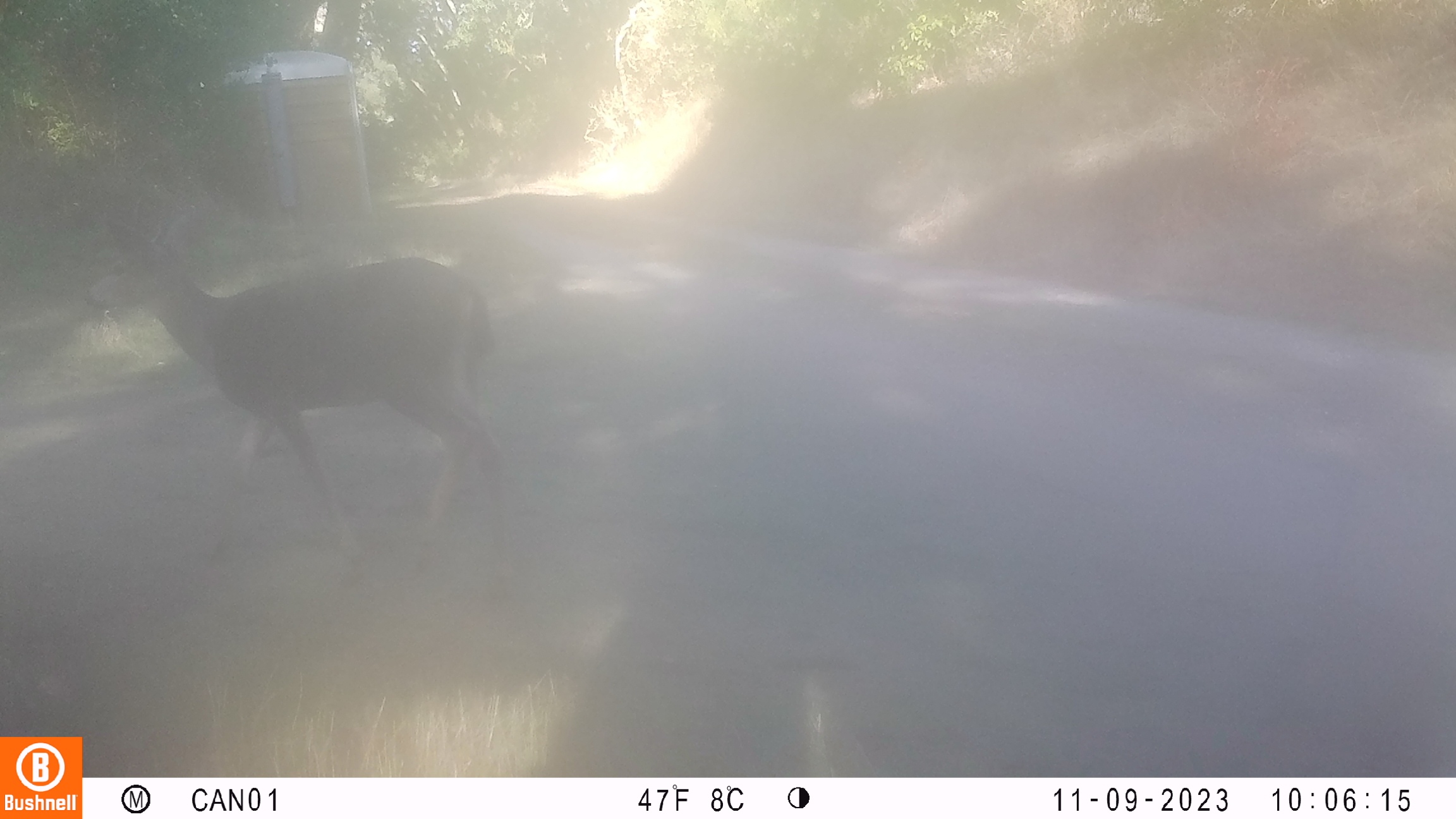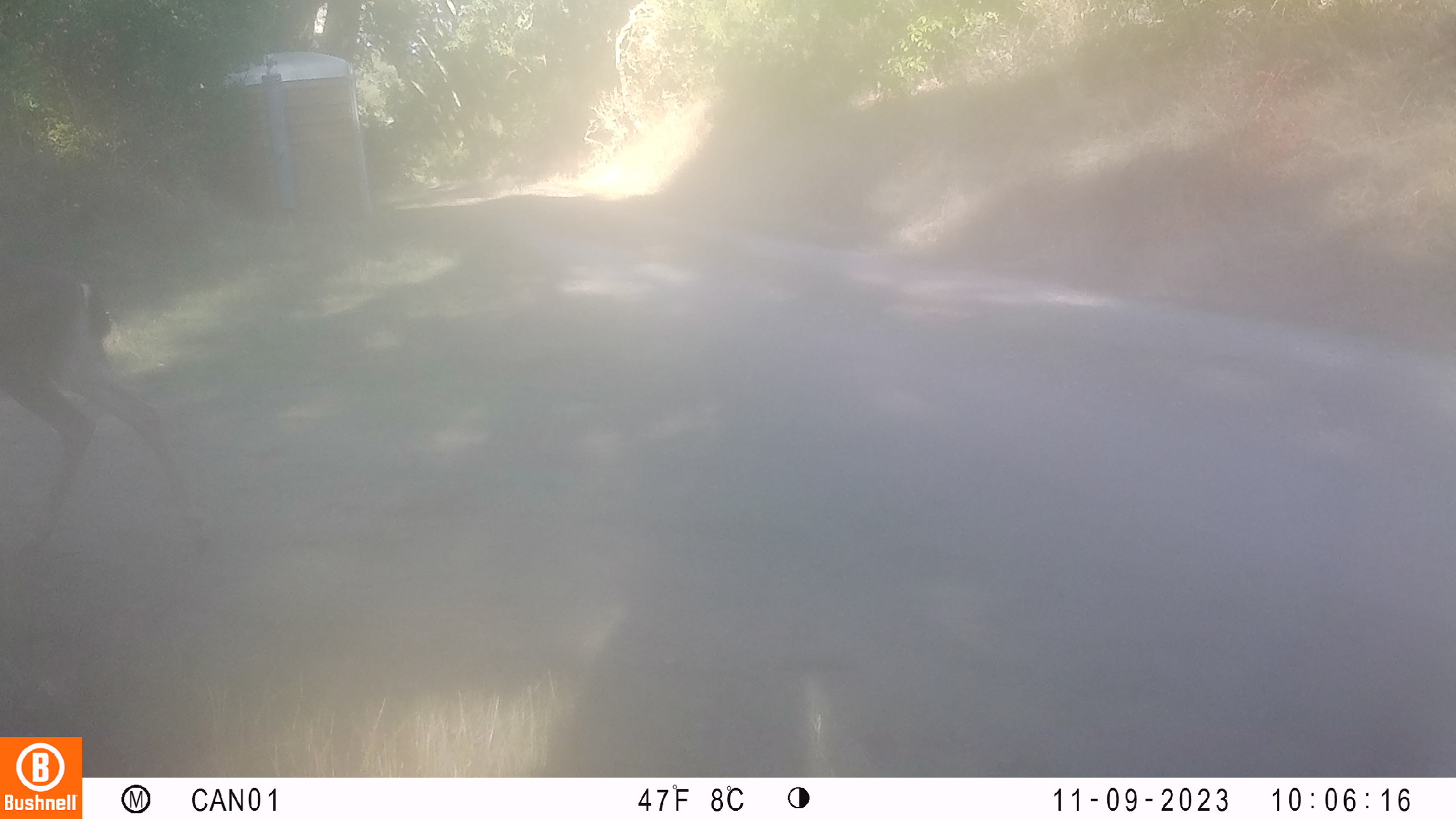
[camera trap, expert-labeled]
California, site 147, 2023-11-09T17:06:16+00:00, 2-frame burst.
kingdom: Animalia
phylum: Chordata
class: Mammalia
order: Artiodactyla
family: Cervidae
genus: Odocoileus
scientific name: Odocoileus hemionus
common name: mule deer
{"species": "mule deer (Odocoileus hemionus)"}